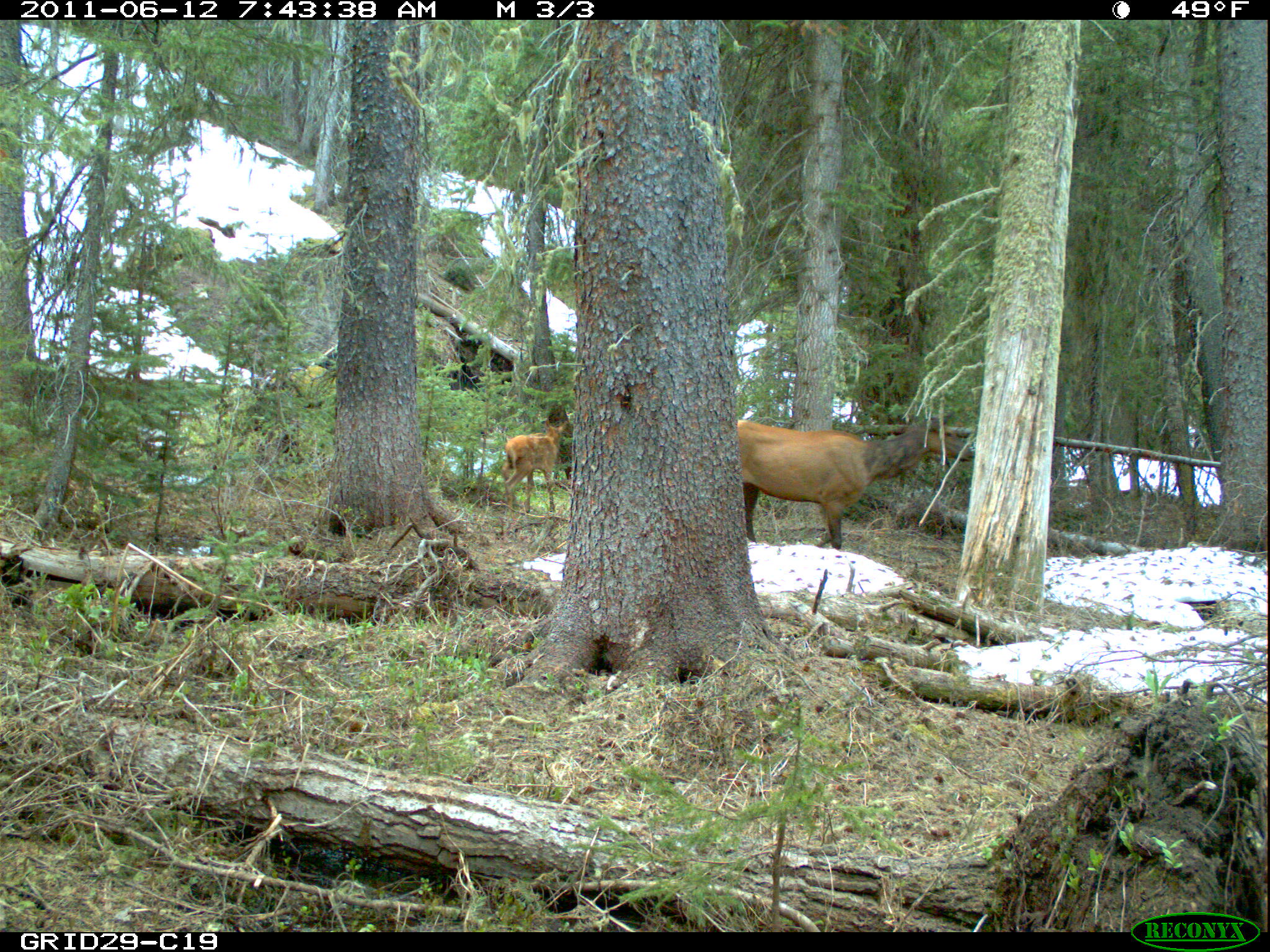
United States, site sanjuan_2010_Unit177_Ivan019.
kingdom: Animalia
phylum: Chordata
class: Mammalia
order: Artiodactyla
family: Cervidae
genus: Cervus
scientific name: Cervus elaphus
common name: red deer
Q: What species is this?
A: Cervus elaphus (red deer).